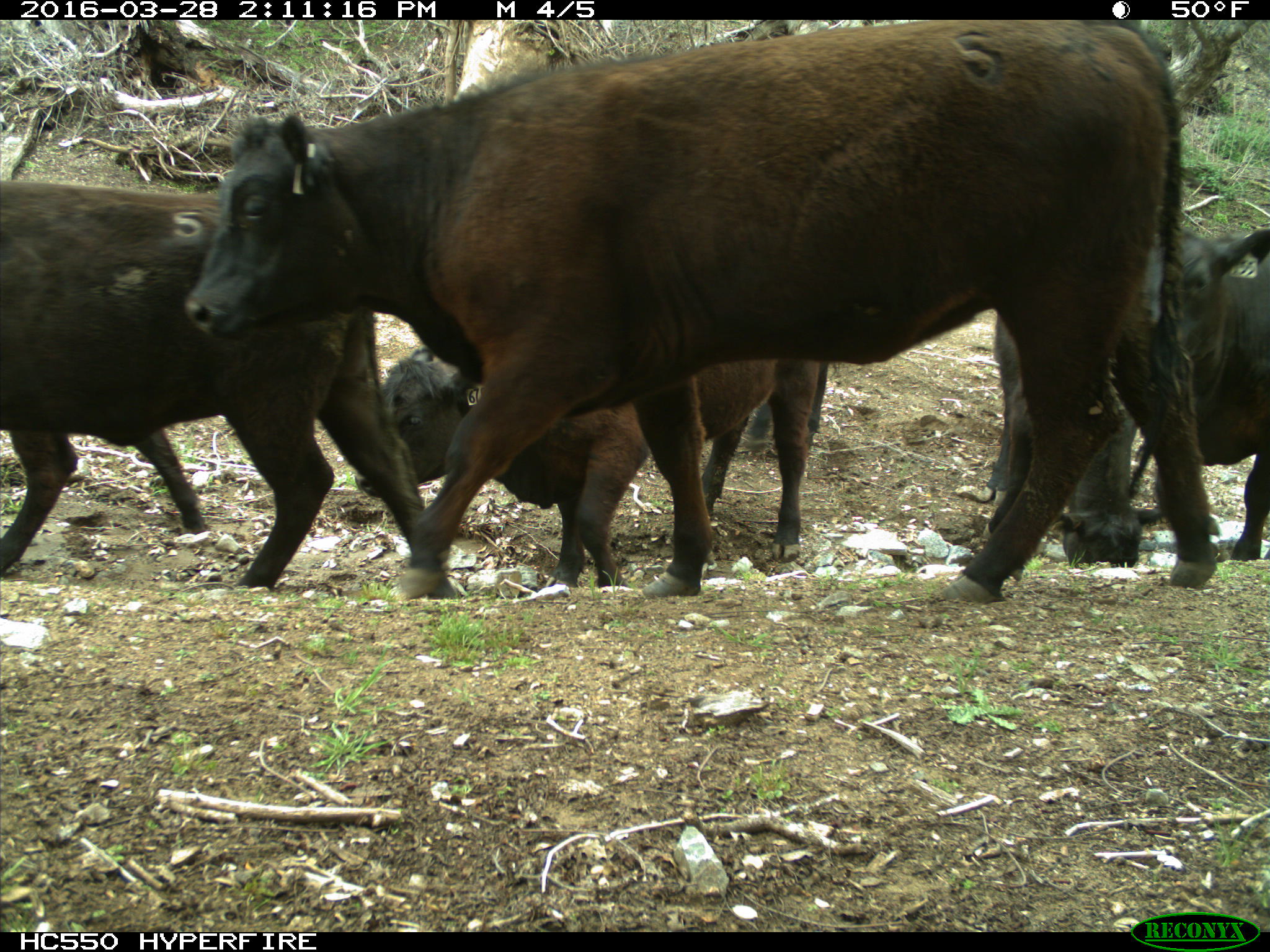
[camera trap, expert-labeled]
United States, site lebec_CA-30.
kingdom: Animalia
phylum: Chordata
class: Mammalia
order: Artiodactyla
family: Bovidae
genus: Bos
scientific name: Bos taurus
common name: domestic cow